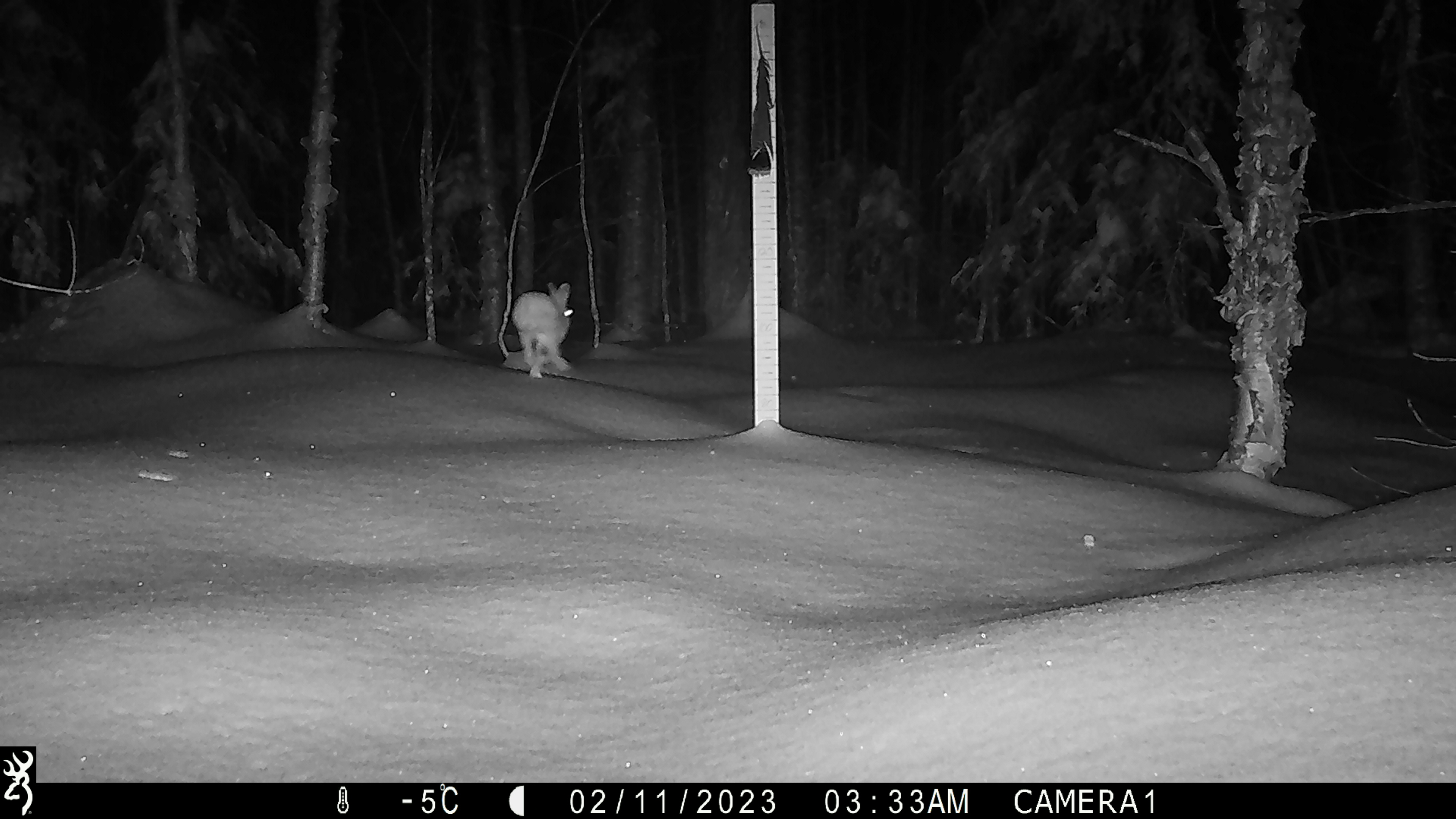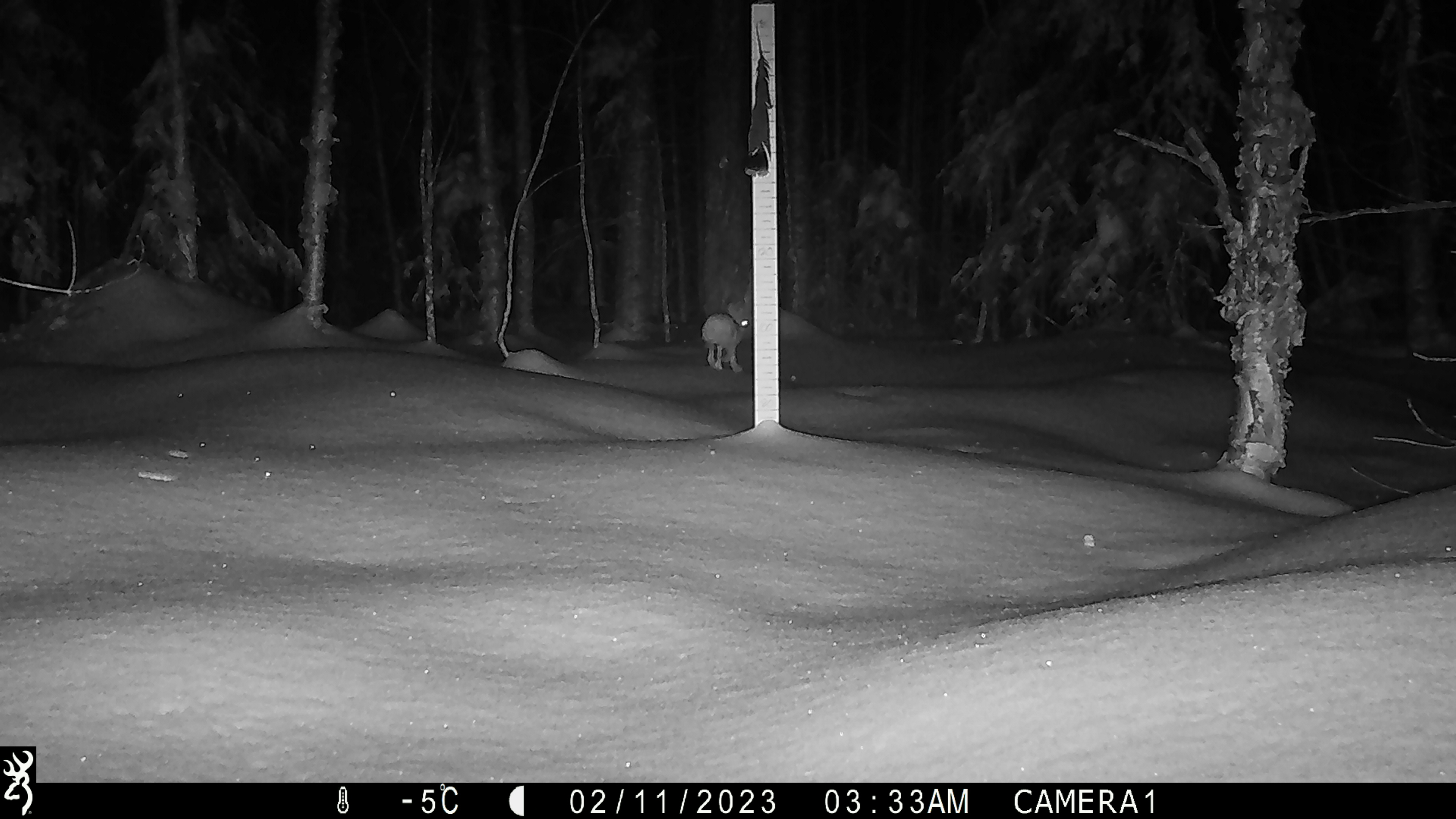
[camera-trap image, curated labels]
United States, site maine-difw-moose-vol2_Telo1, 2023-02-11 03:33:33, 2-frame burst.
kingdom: Animalia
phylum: Chordata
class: Mammalia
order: Lagomorpha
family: Leporidae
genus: Sylvilagus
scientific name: Sylvilagus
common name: cottontail rabbit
Cottontail rabbit (Sylvilagus).